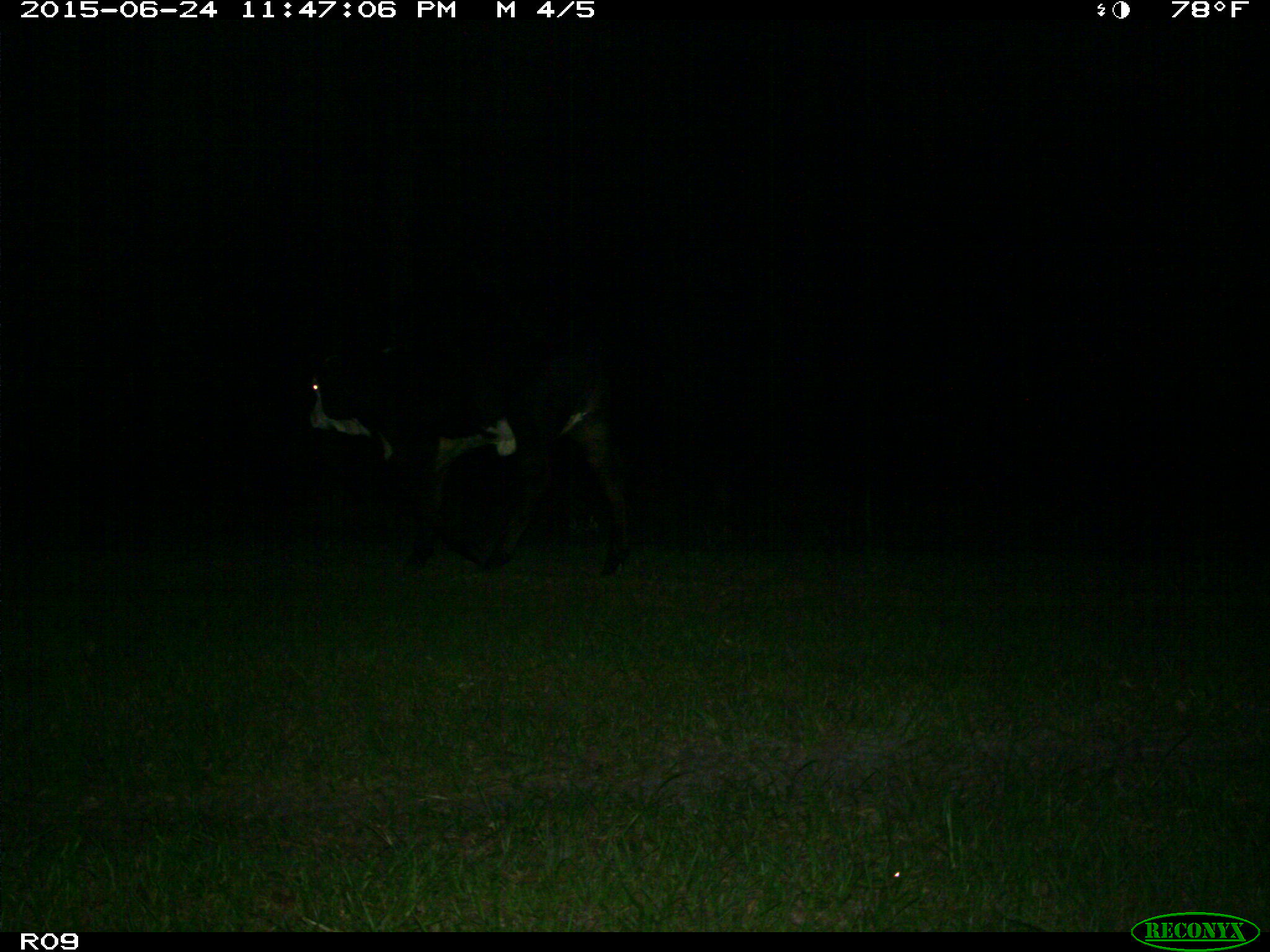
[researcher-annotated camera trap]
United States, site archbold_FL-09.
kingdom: Animalia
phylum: Chordata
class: Mammalia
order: Artiodactyla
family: Bovidae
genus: Bos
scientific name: Bos taurus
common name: domestic cow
Bos taurus (domestic cow).